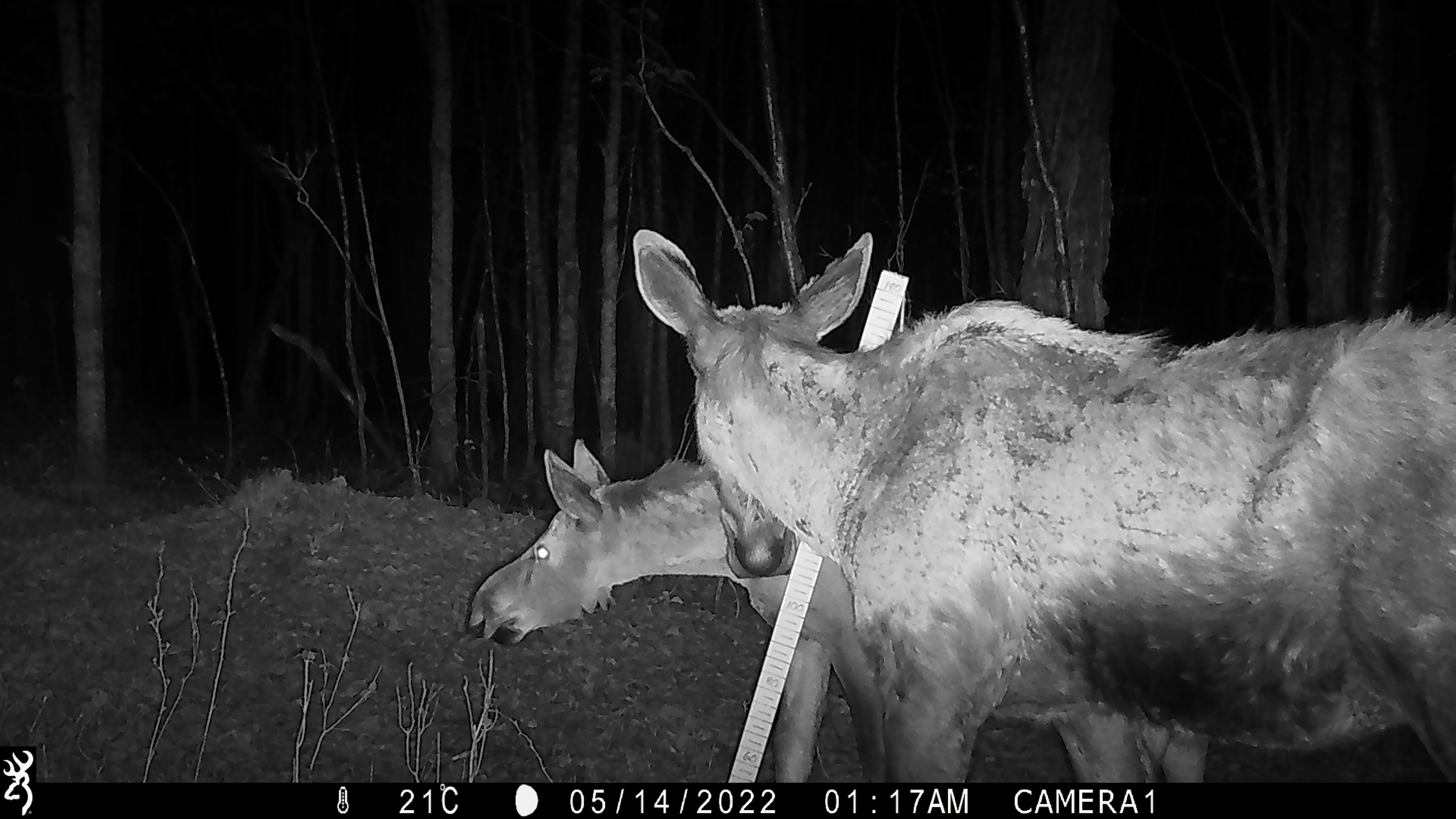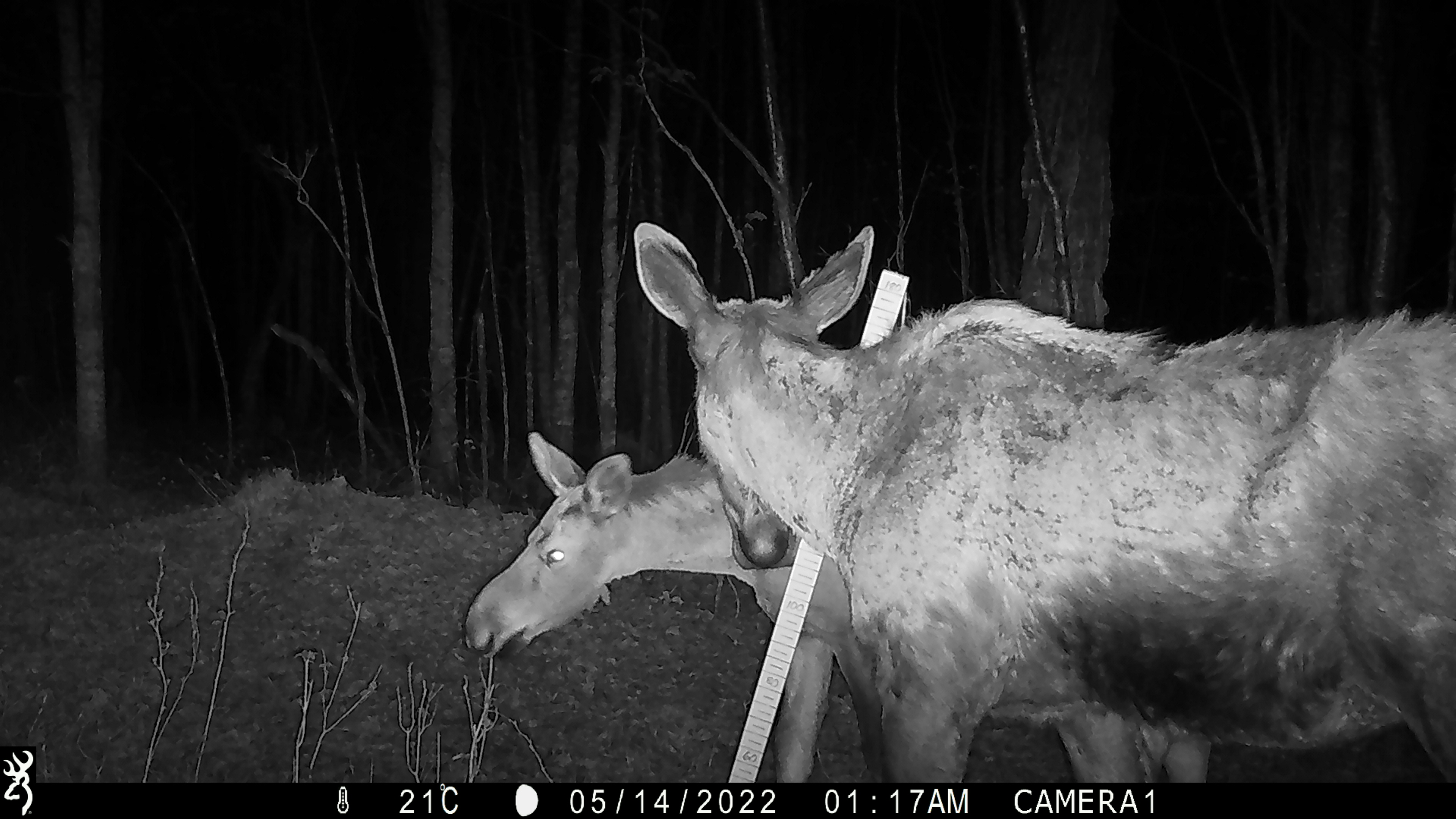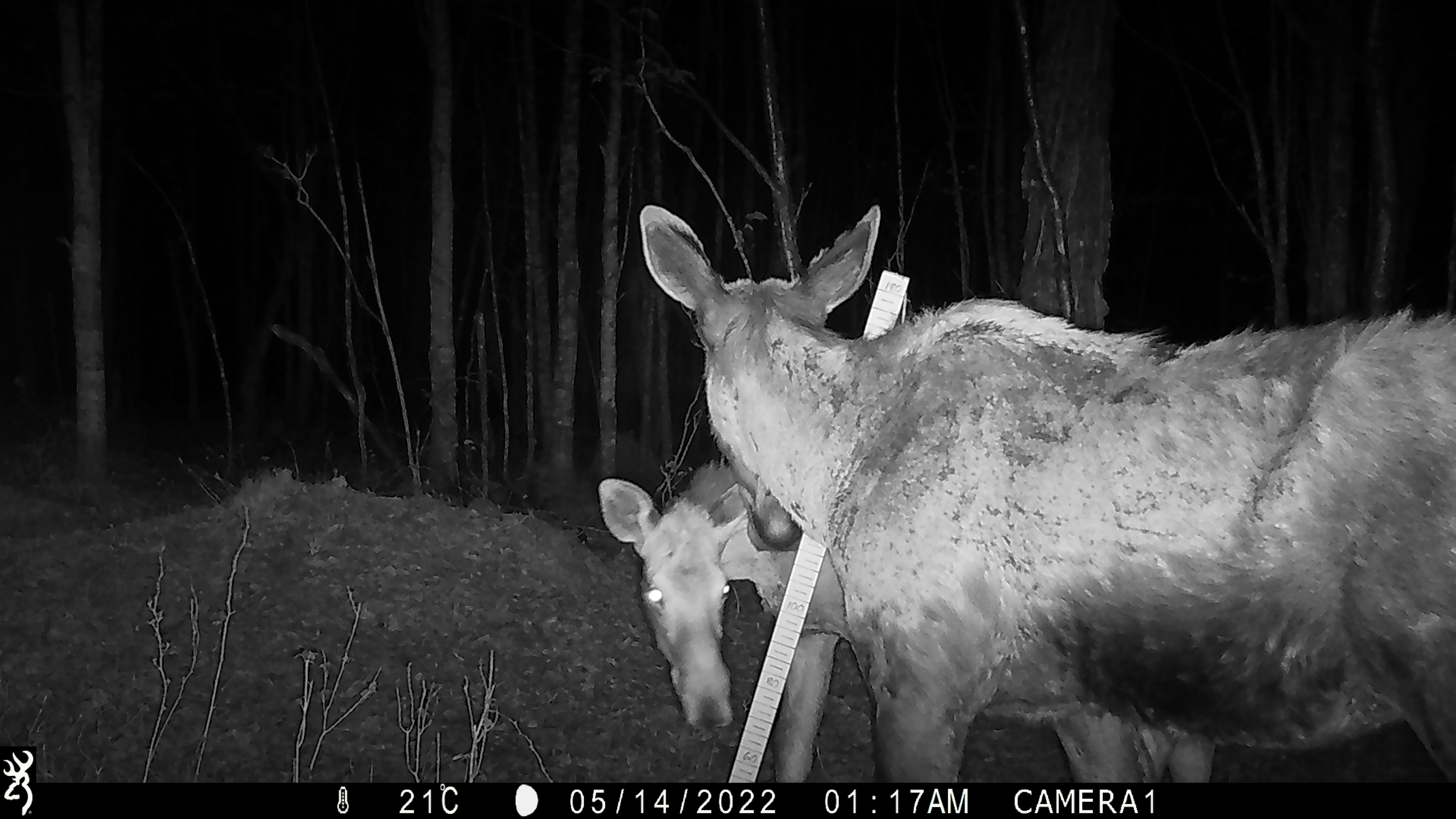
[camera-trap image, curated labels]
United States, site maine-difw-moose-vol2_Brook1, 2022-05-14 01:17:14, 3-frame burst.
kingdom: Animalia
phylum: Chordata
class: Mammalia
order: Artiodactyla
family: Cervidae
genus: Alces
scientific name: Alces alces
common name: moose